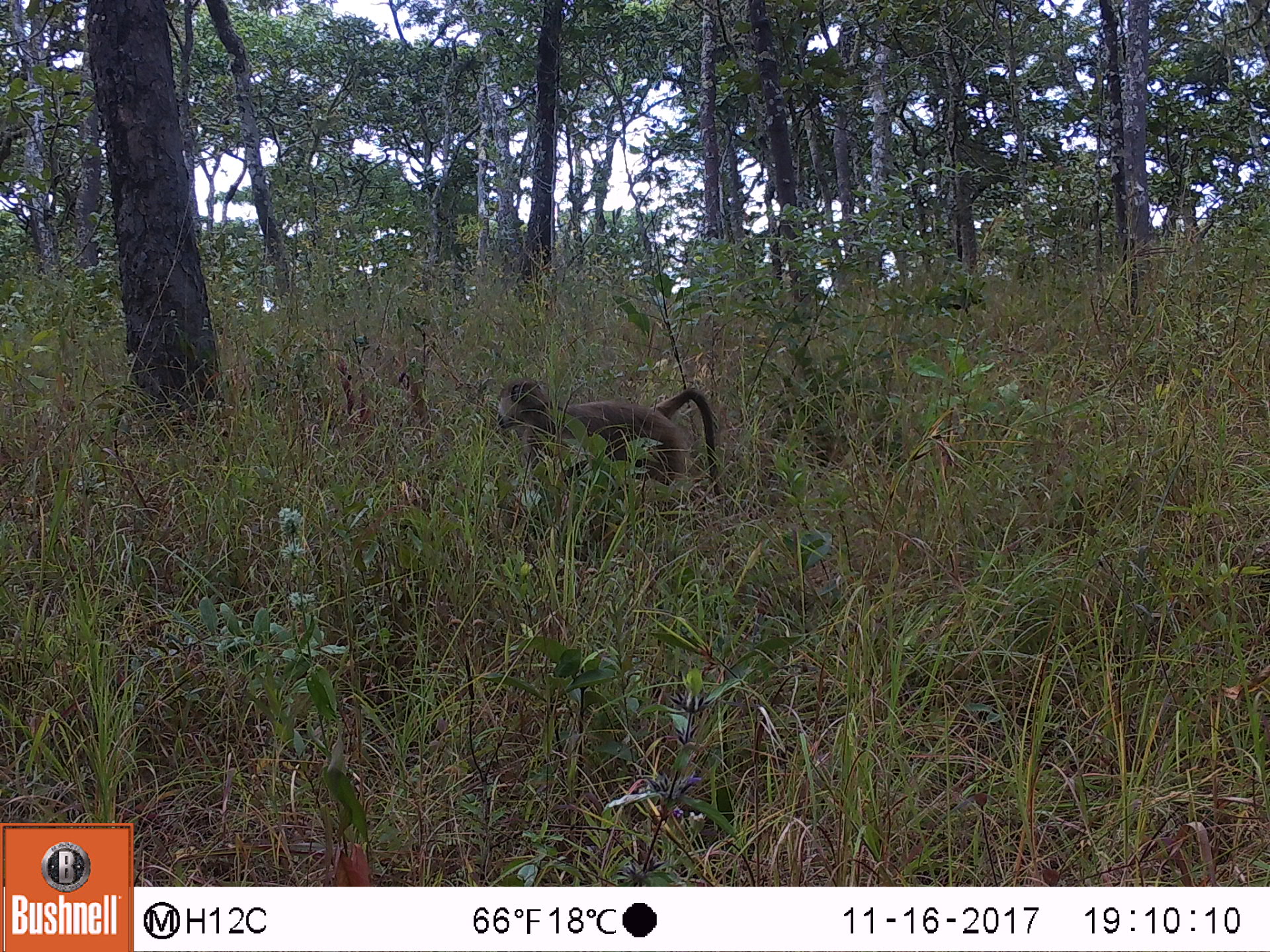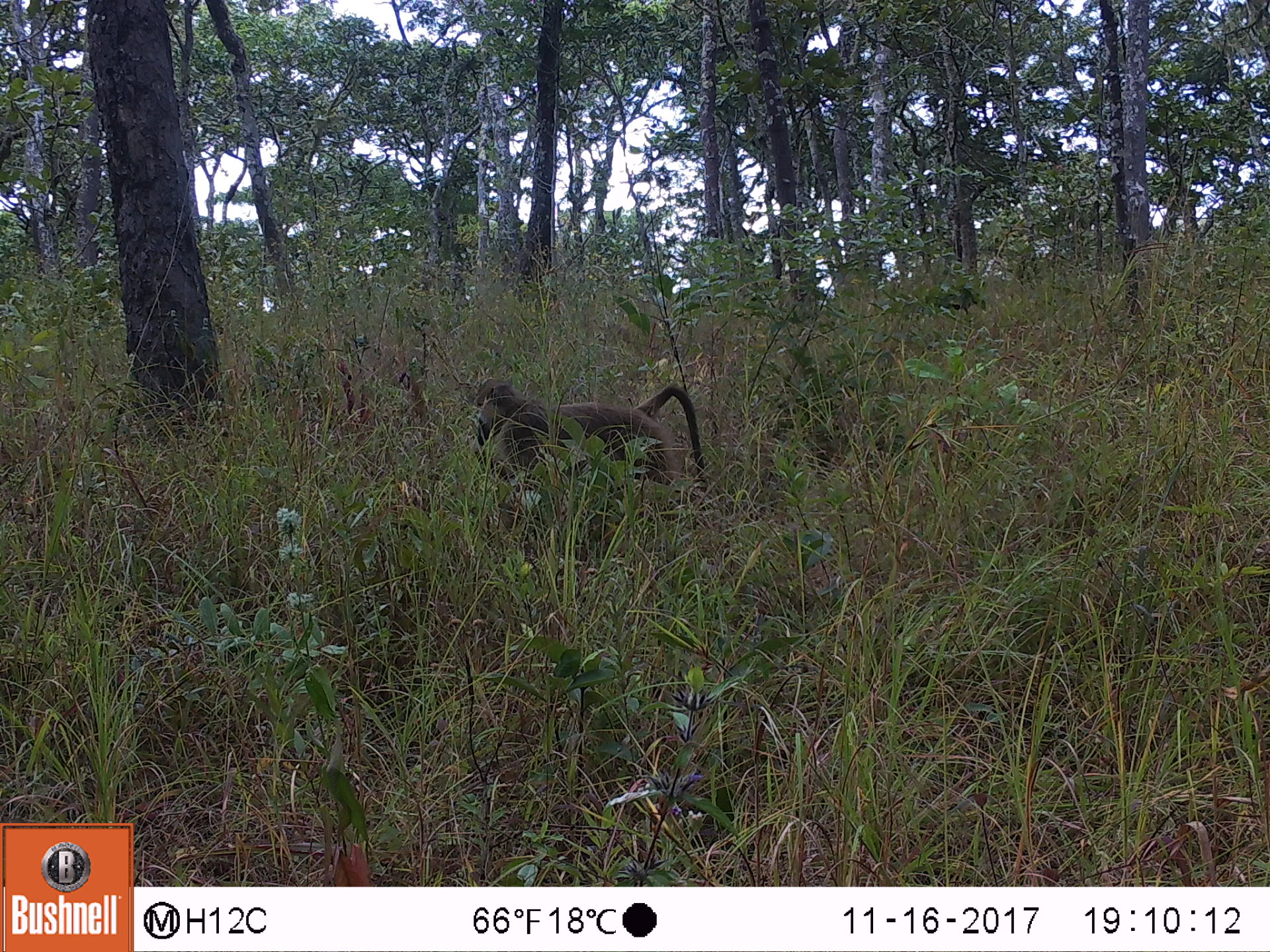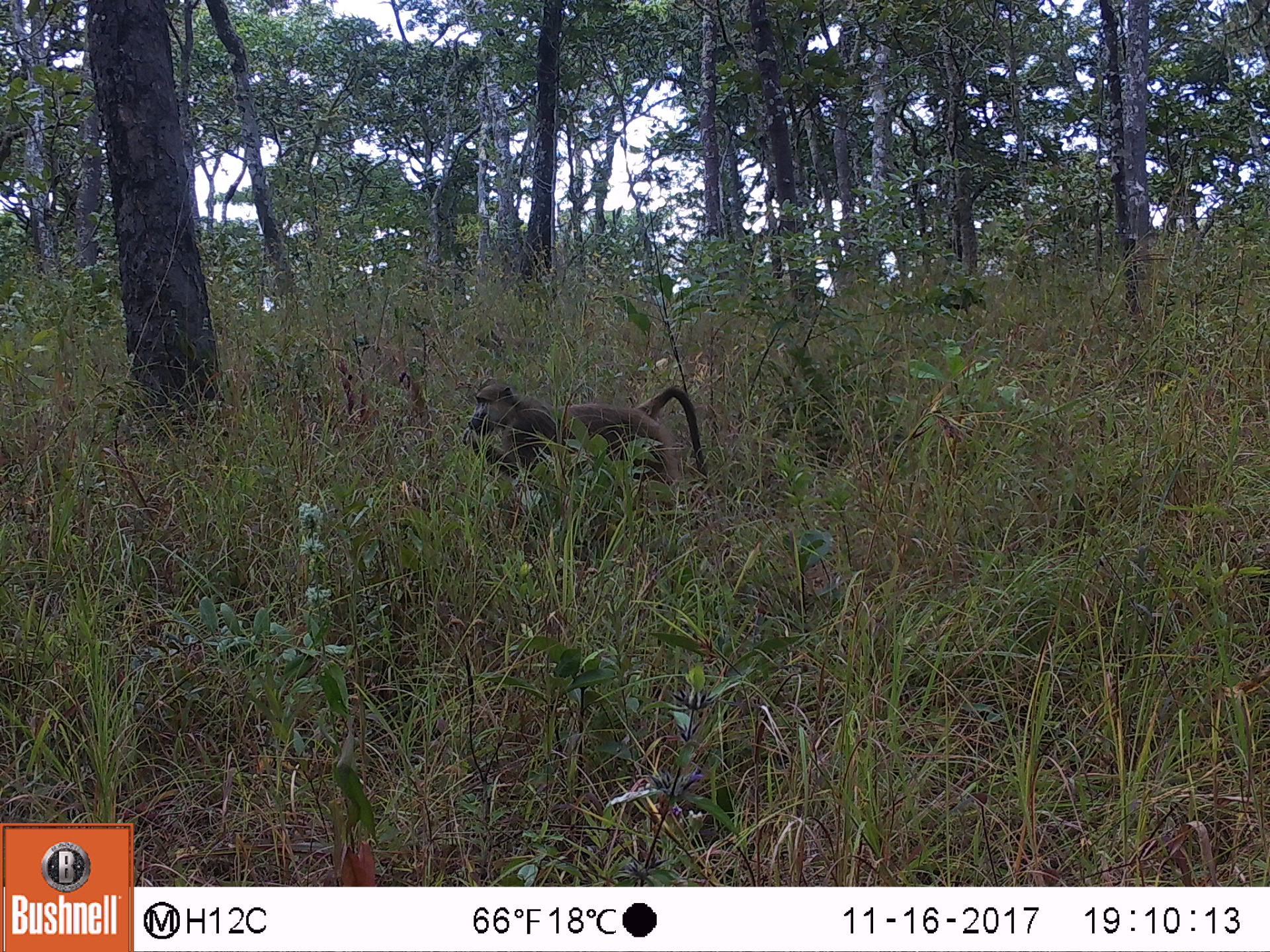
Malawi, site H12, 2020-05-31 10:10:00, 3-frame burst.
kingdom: Animalia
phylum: Chordata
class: Mammalia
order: Primates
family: Cercopithecidae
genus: Papio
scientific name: Papio cynocephalus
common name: yellow baboon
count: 1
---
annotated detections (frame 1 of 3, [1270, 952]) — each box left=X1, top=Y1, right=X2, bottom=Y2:
yellow baboon: left=489, top=379, right=723, bottom=502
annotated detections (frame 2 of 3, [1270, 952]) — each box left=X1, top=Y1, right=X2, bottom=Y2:
yellow baboon: left=465, top=374, right=713, bottom=495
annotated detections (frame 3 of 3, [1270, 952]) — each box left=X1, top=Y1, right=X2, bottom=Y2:
yellow baboon: left=464, top=377, right=708, bottom=483